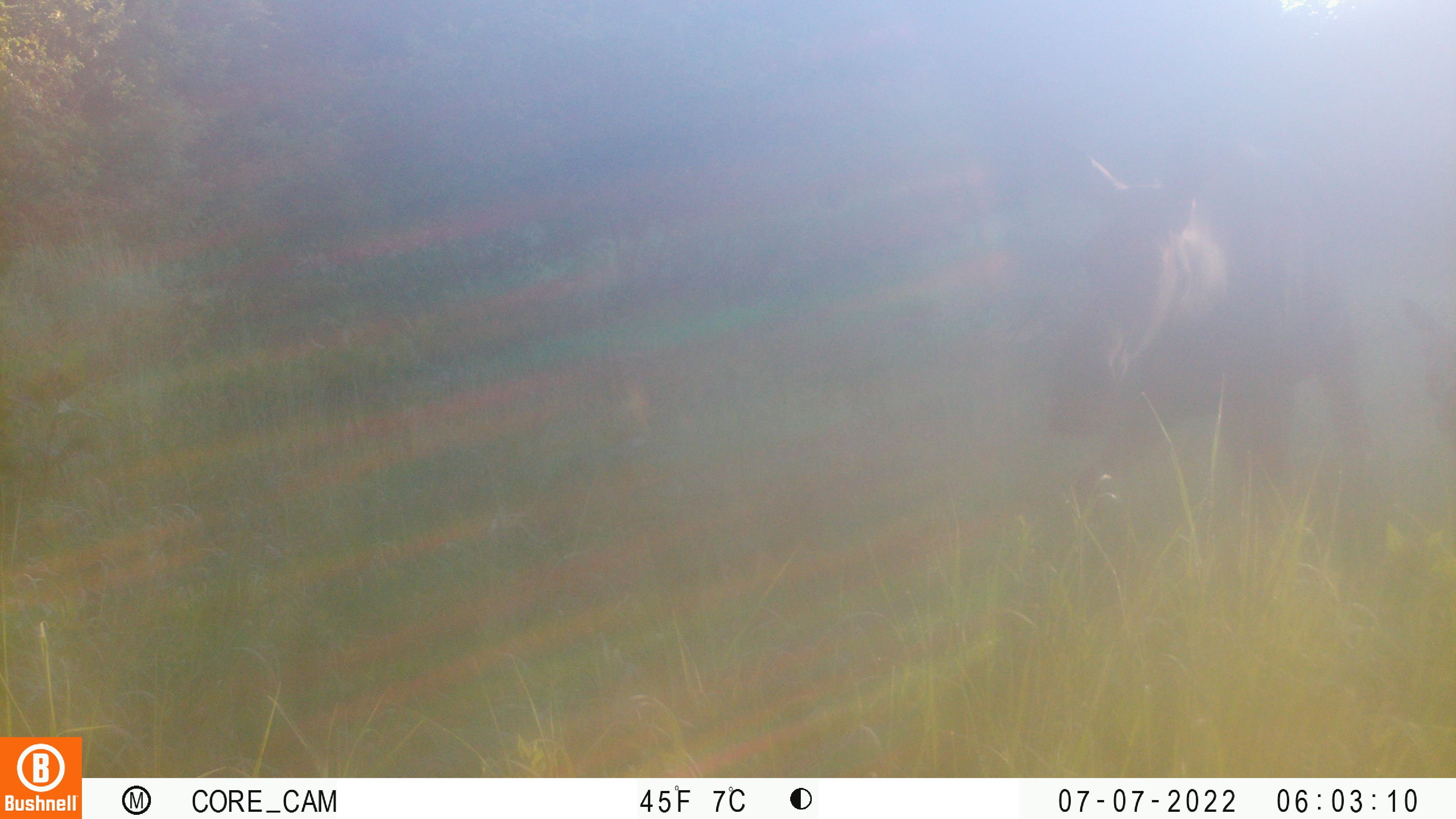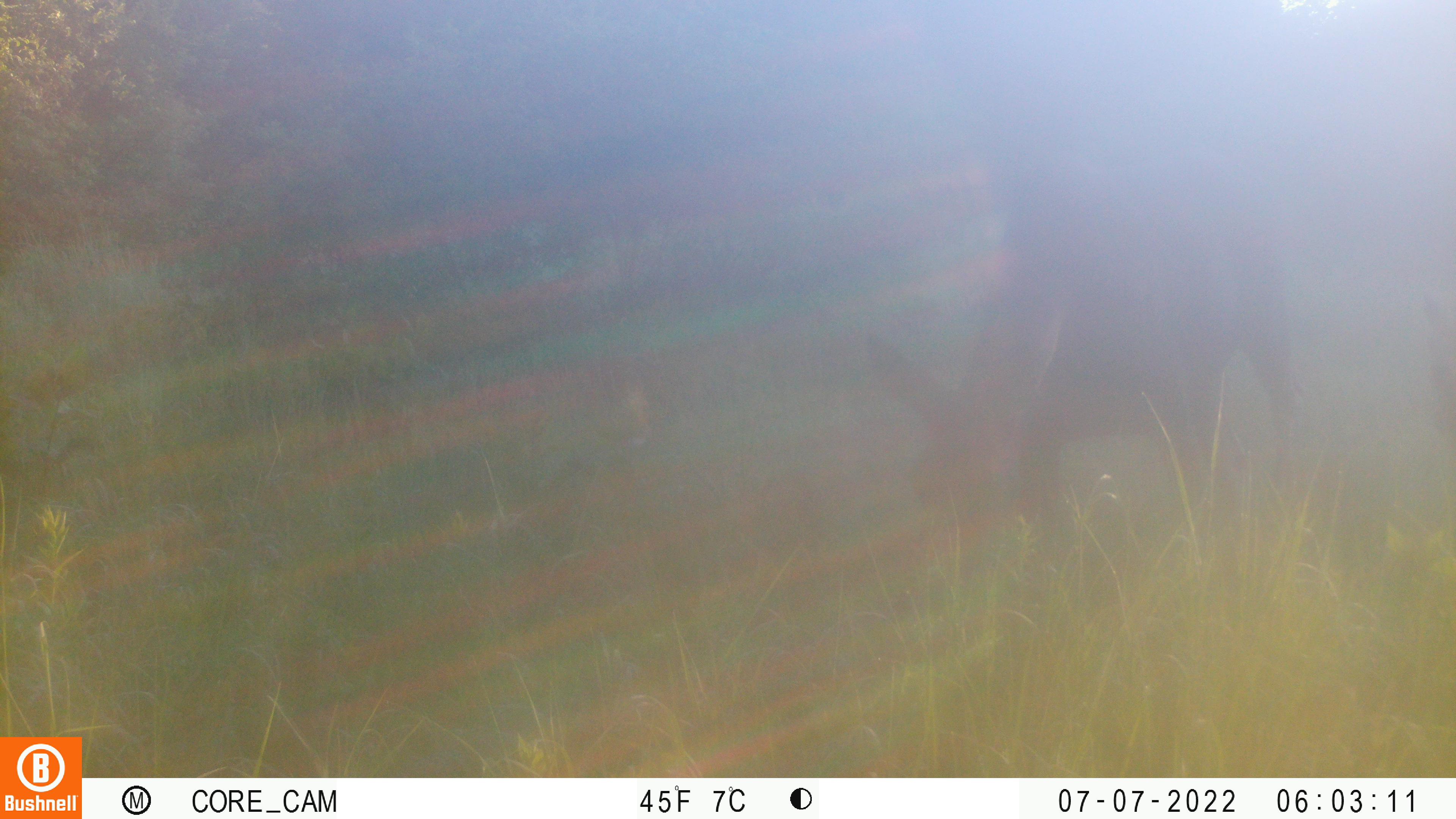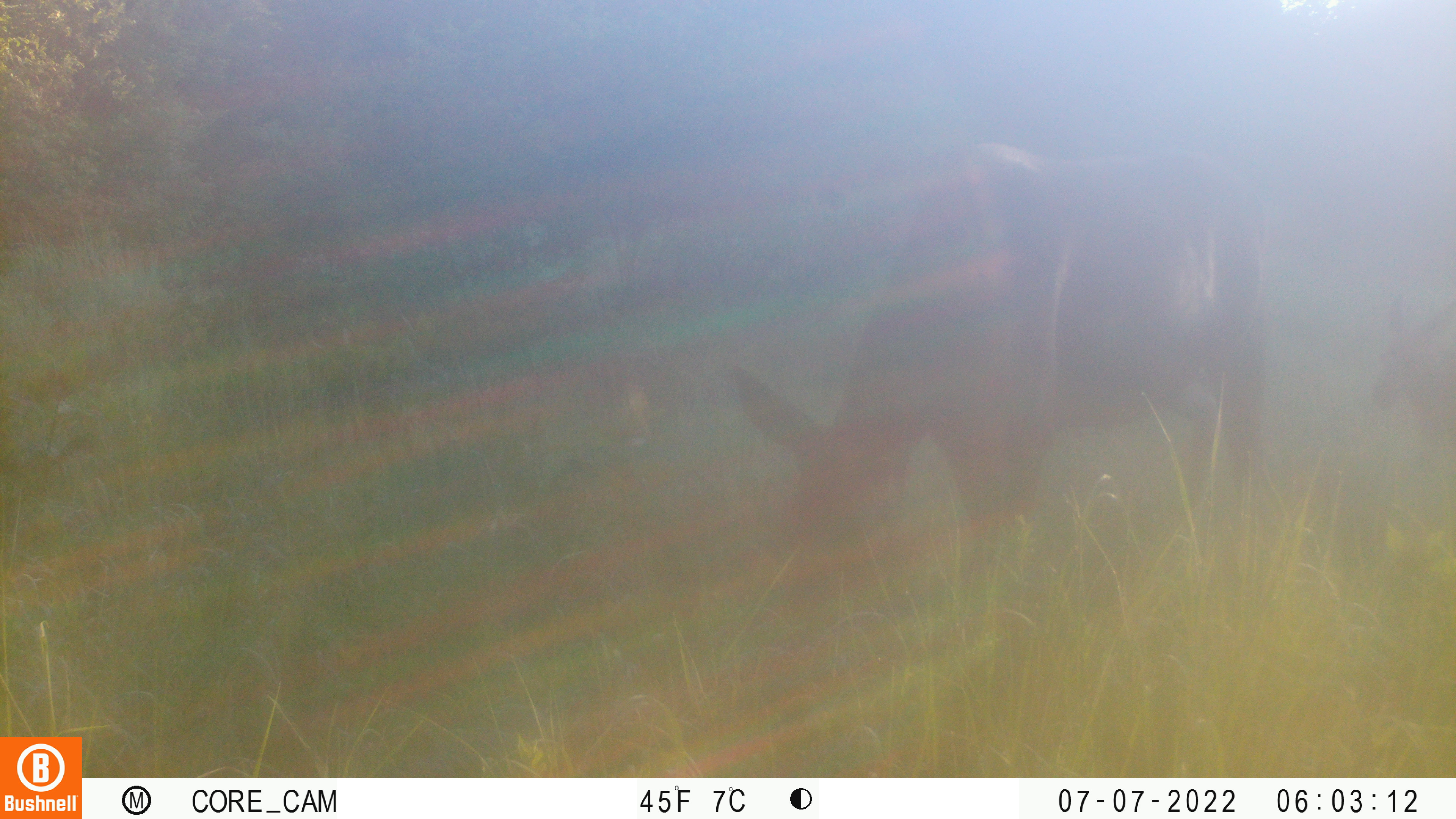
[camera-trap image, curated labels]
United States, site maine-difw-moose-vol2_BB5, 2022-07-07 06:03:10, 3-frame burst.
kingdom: Animalia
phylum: Chordata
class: Mammalia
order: Artiodactyla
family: Cervidae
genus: Alces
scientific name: Alces alces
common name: moose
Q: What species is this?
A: Moose (Alces alces).